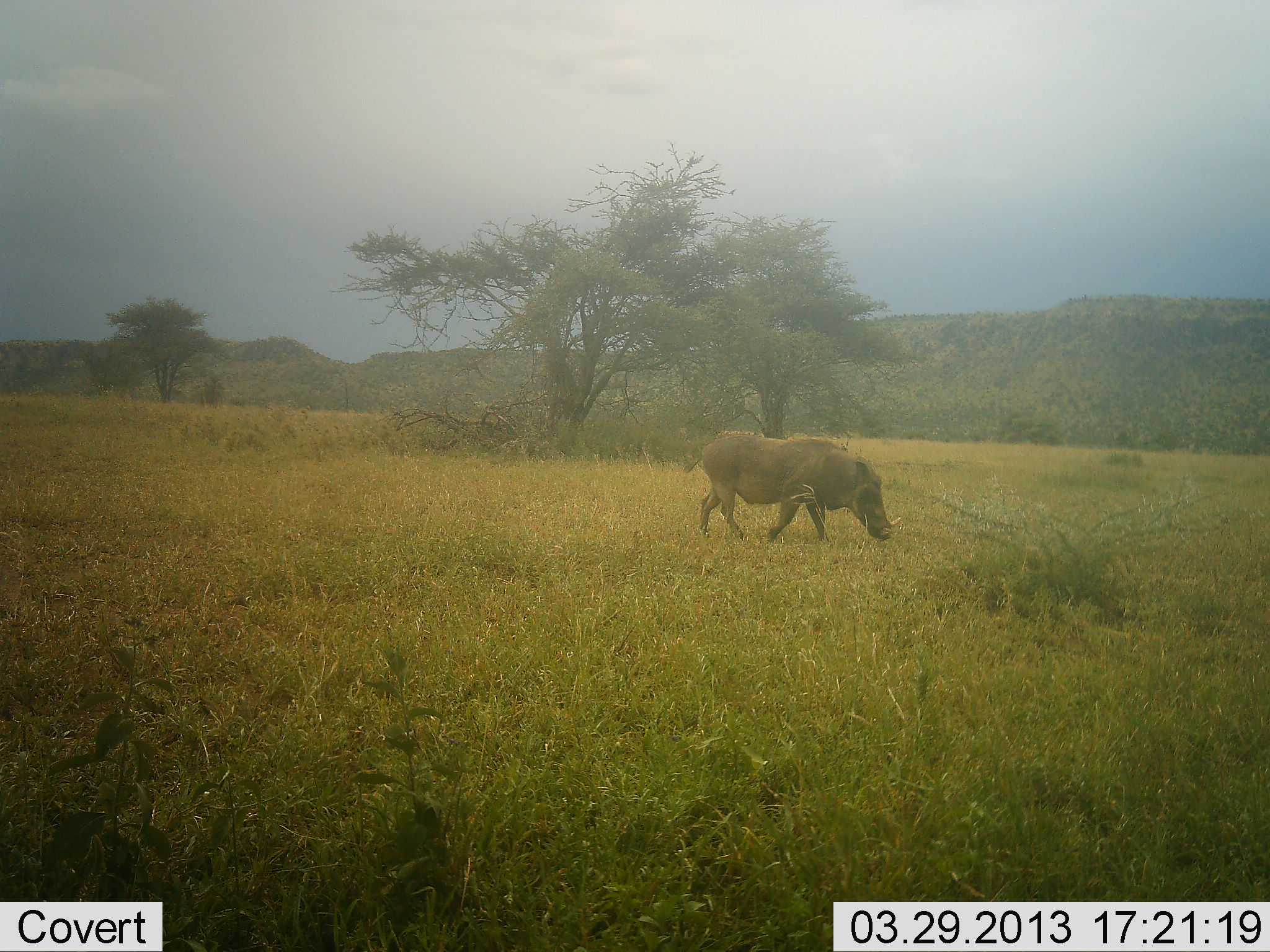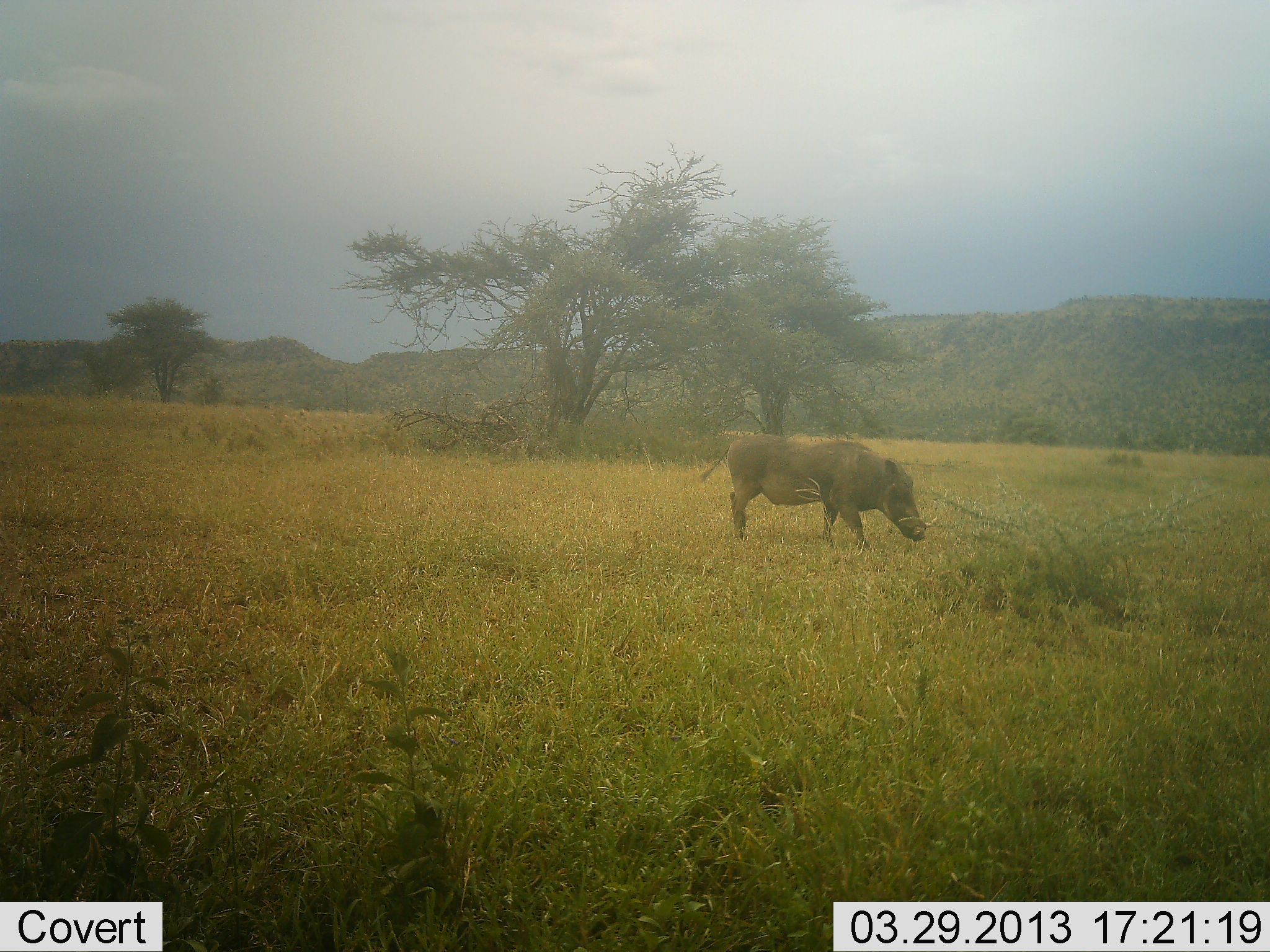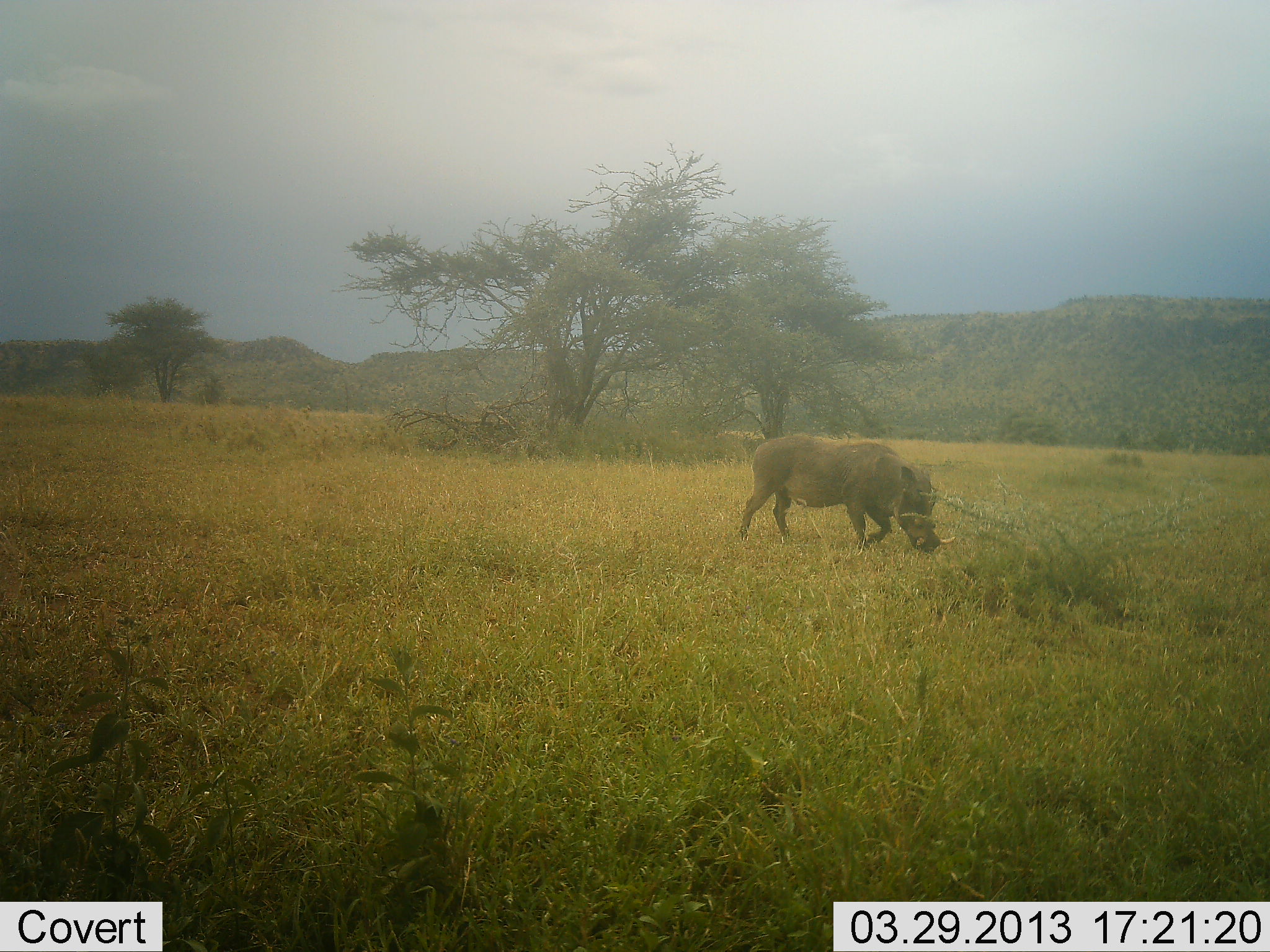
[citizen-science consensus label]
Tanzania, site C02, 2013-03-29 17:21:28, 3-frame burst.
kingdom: Animalia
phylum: Chordata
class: Mammalia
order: Artiodactyla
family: Suidae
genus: Phacochoerus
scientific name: Phacochoerus africanus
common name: warthog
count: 1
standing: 12%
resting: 6%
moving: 82%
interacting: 0%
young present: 0%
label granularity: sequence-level